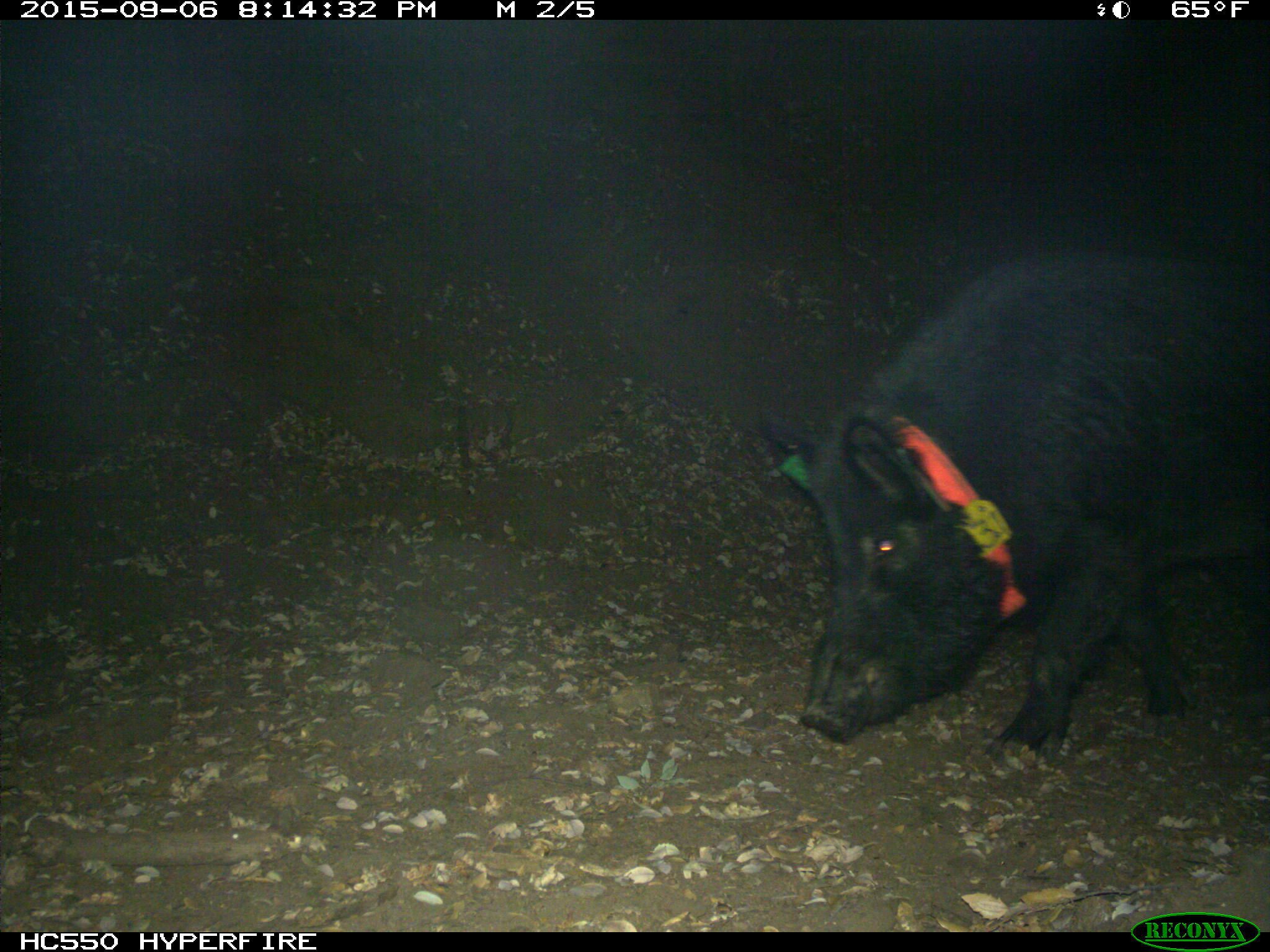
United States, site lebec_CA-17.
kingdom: Animalia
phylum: Chordata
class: Mammalia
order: Artiodactyla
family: Suidae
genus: Sus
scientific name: Sus scrofa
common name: wild boar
Sus scrofa (wild boar).